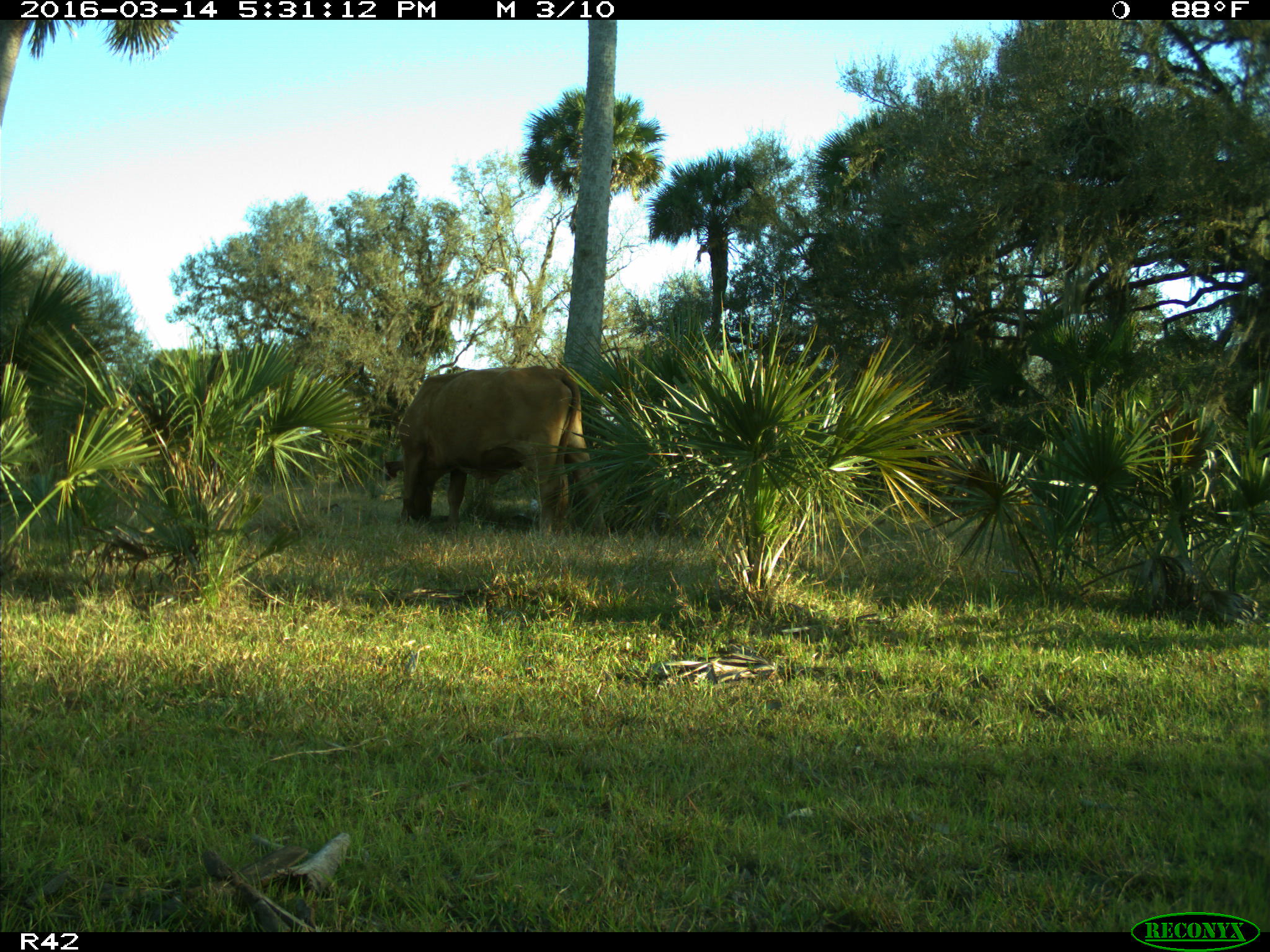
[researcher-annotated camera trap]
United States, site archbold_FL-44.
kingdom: Animalia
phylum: Chordata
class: Mammalia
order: Artiodactyla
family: Bovidae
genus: Bos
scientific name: Bos taurus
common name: domestic cow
Bos taurus (domestic cow).